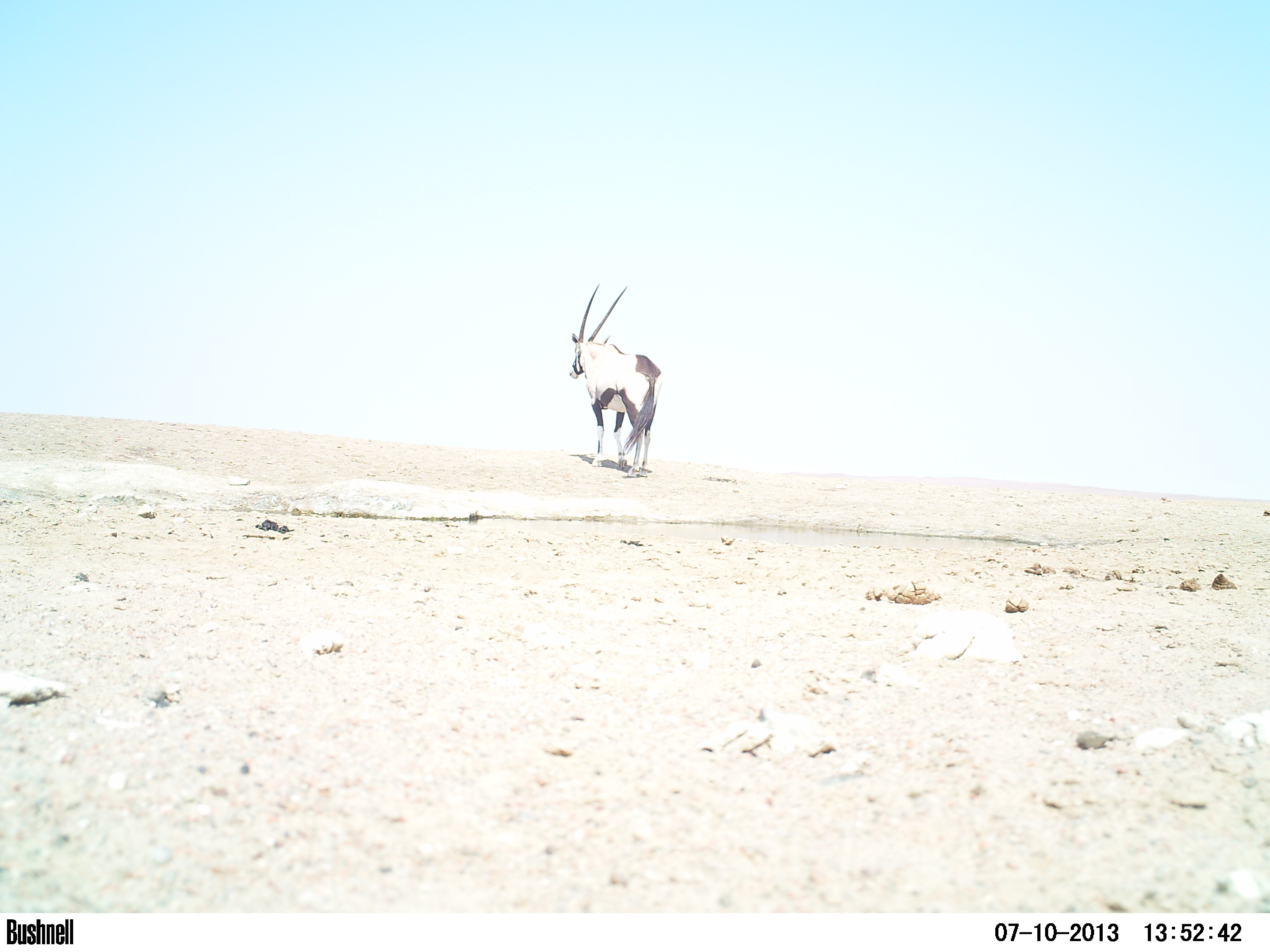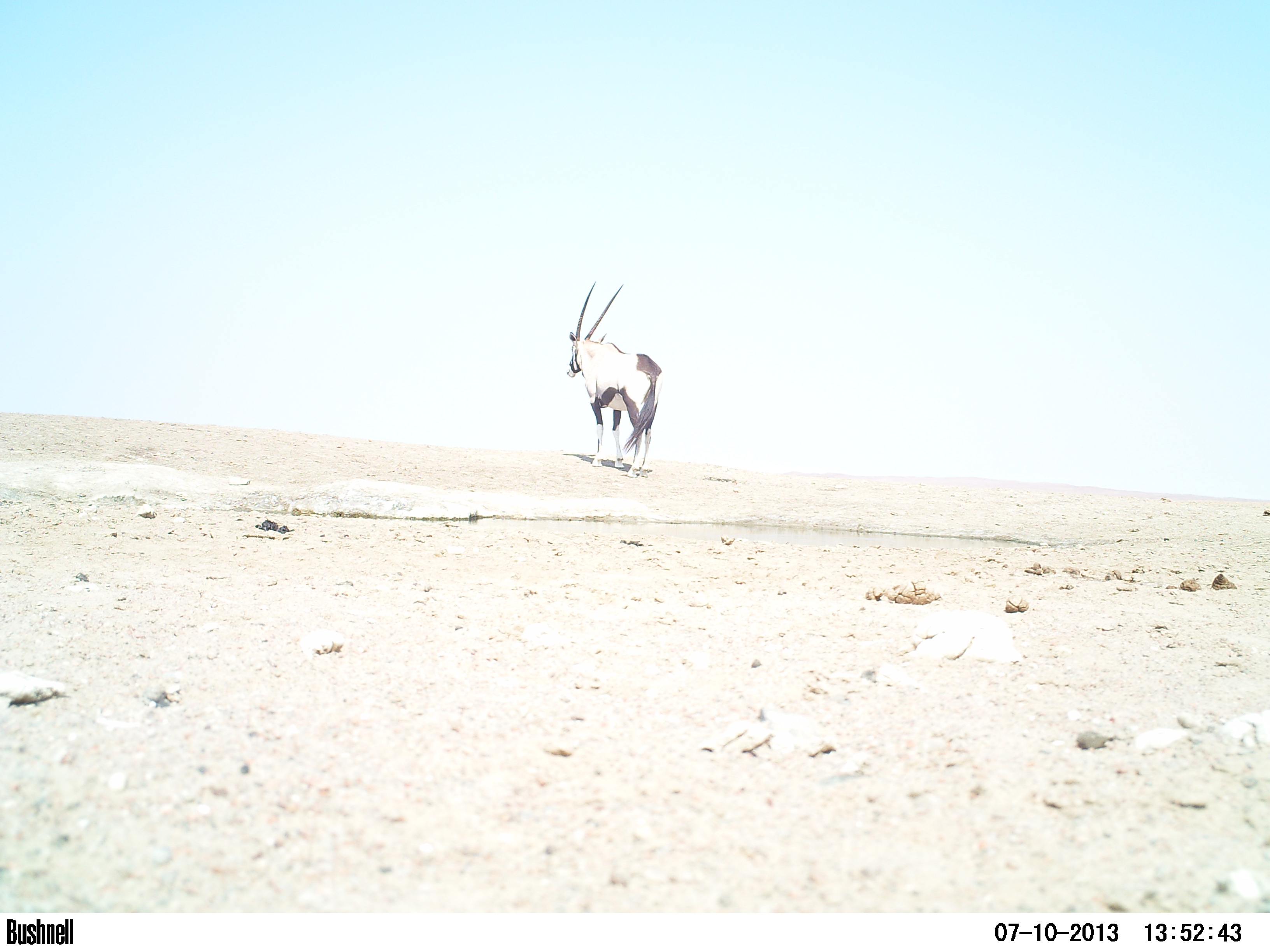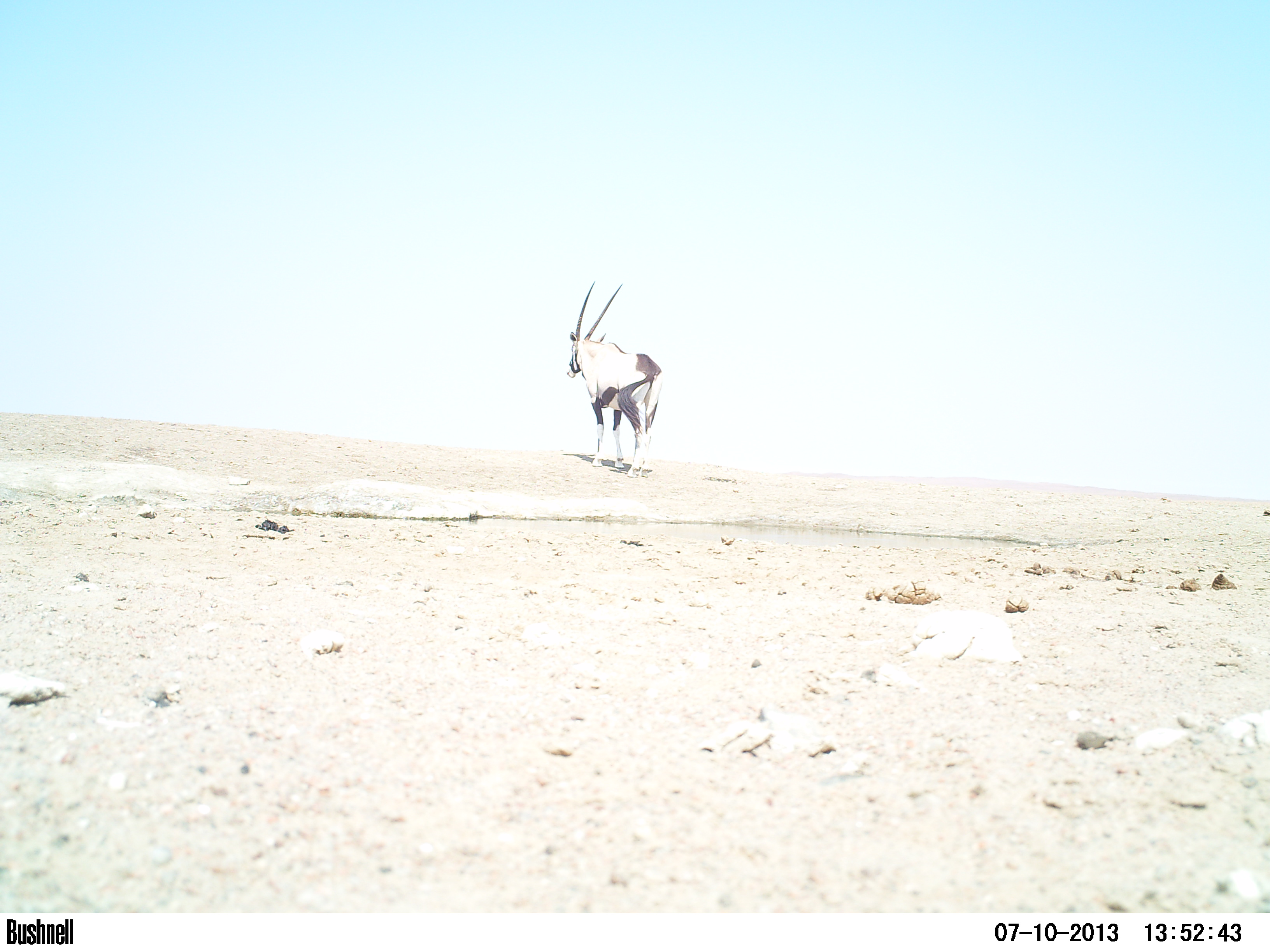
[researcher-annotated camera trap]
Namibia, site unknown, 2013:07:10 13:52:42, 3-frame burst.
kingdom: Animalia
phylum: Chordata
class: Mammalia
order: Artiodactyla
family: Bovidae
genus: Oryx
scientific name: Oryx gazella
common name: gemsbok